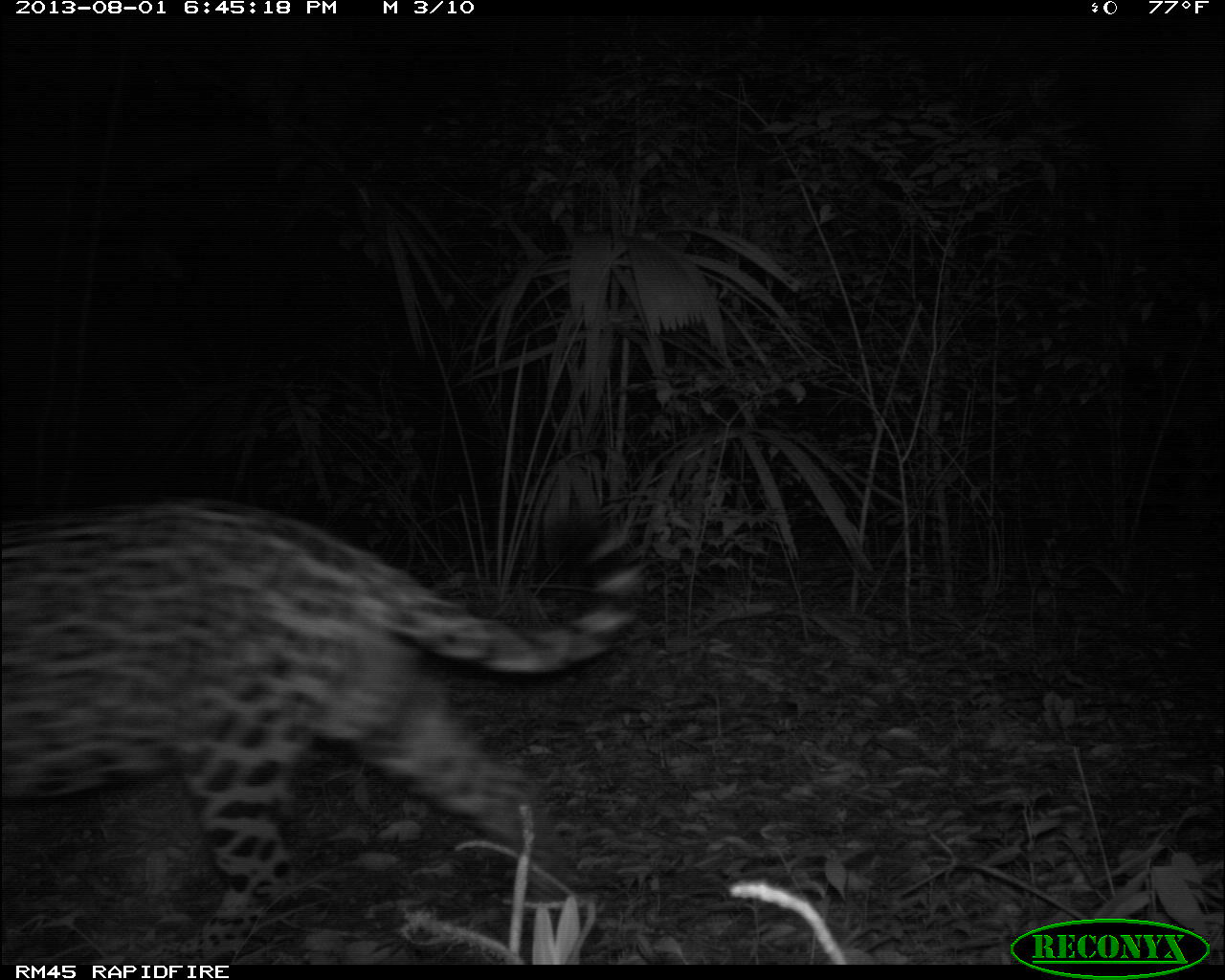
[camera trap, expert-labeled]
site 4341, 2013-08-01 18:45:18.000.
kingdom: Animalia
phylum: Chordata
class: Mammalia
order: Carnivora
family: Felidae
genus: Panthera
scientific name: Panthera onca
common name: jaguar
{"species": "Panthera onca (jaguar)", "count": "1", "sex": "male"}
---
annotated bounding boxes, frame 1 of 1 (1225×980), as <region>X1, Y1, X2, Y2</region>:
panthera onca: <region>0, 494, 651, 963</region>